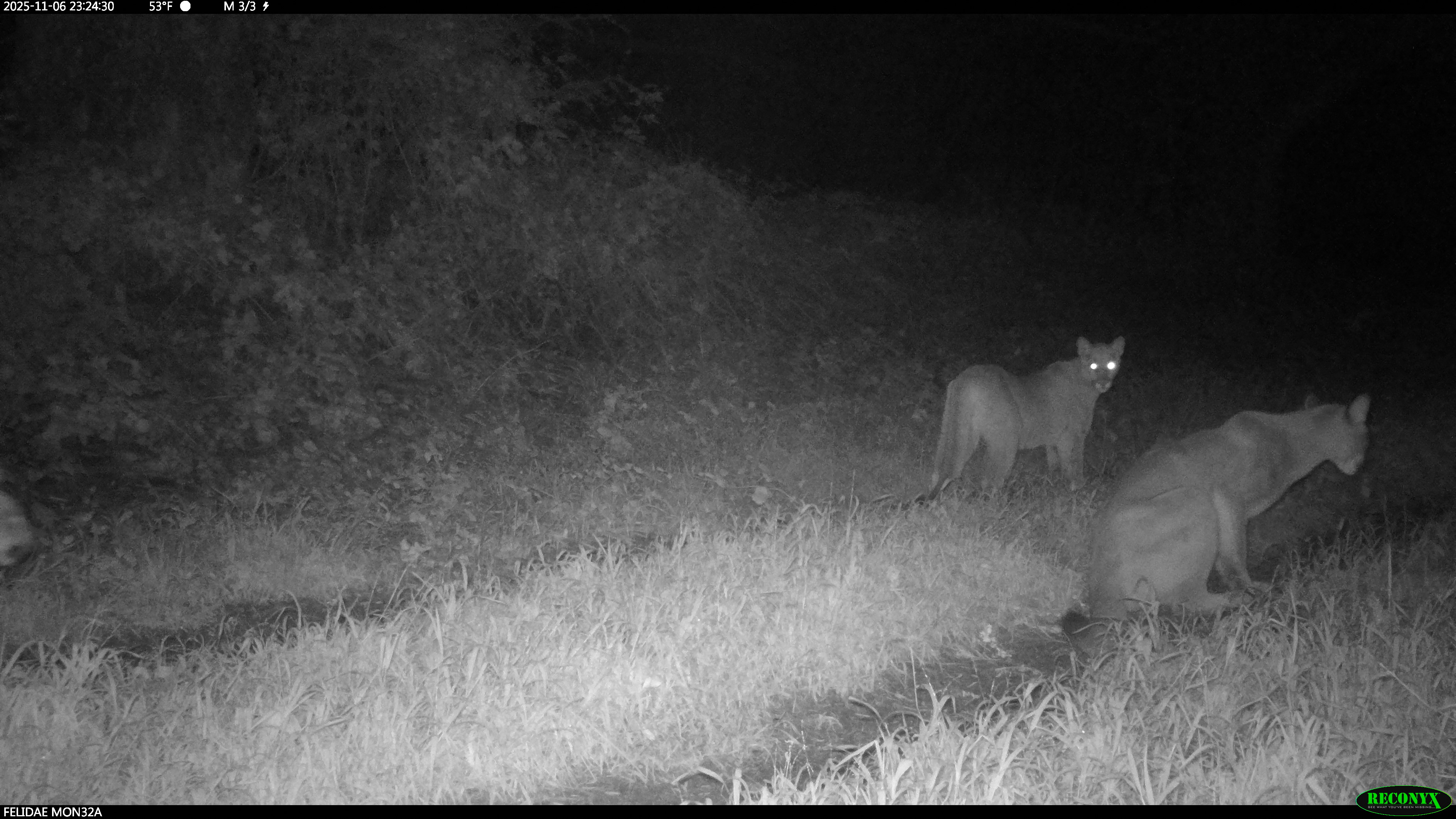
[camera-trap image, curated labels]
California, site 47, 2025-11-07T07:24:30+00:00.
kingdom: Animalia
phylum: Chordata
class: Mammalia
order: Carnivora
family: Felidae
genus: Puma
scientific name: Puma concolor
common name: puma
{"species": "puma (Puma concolor)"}